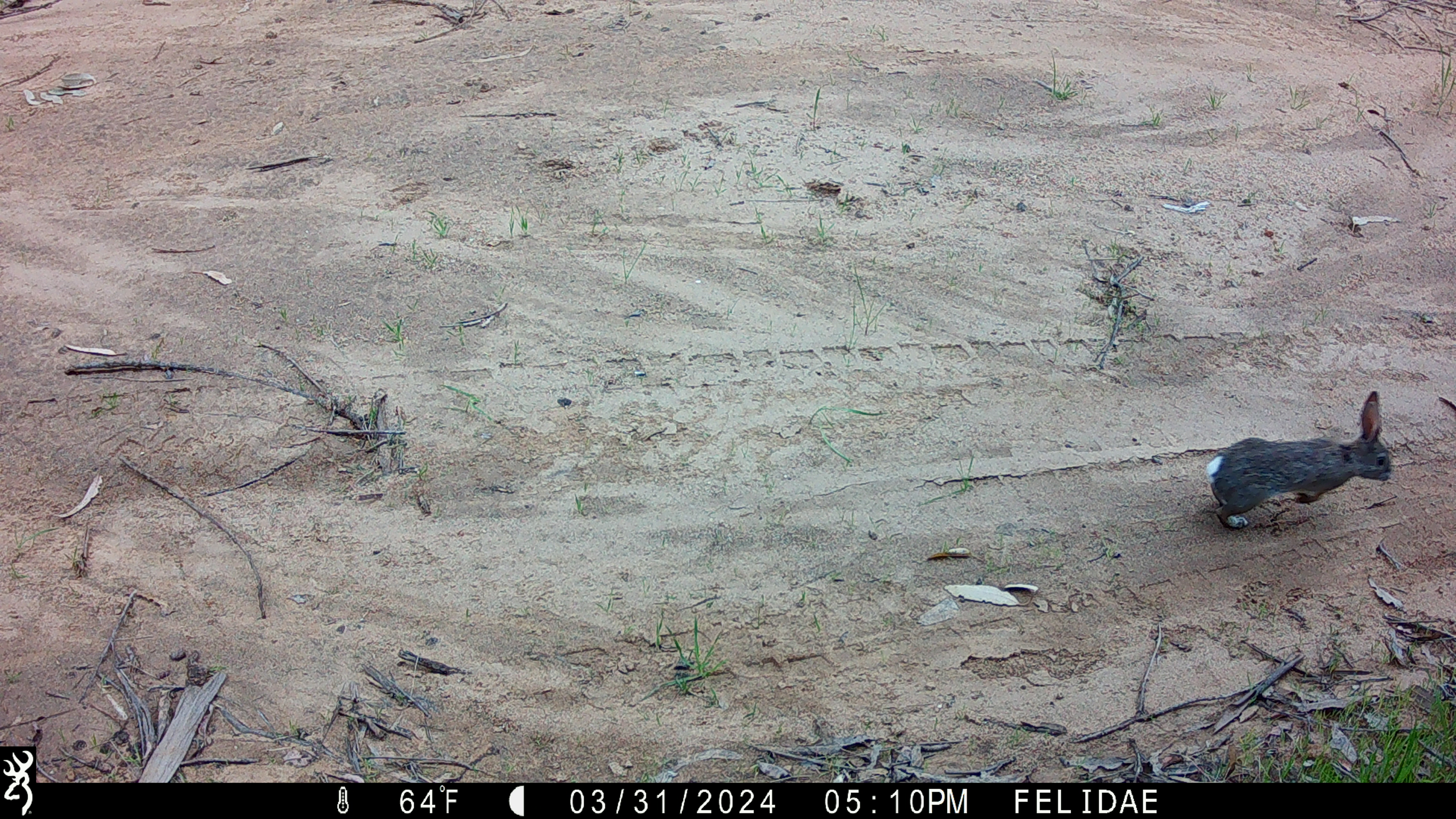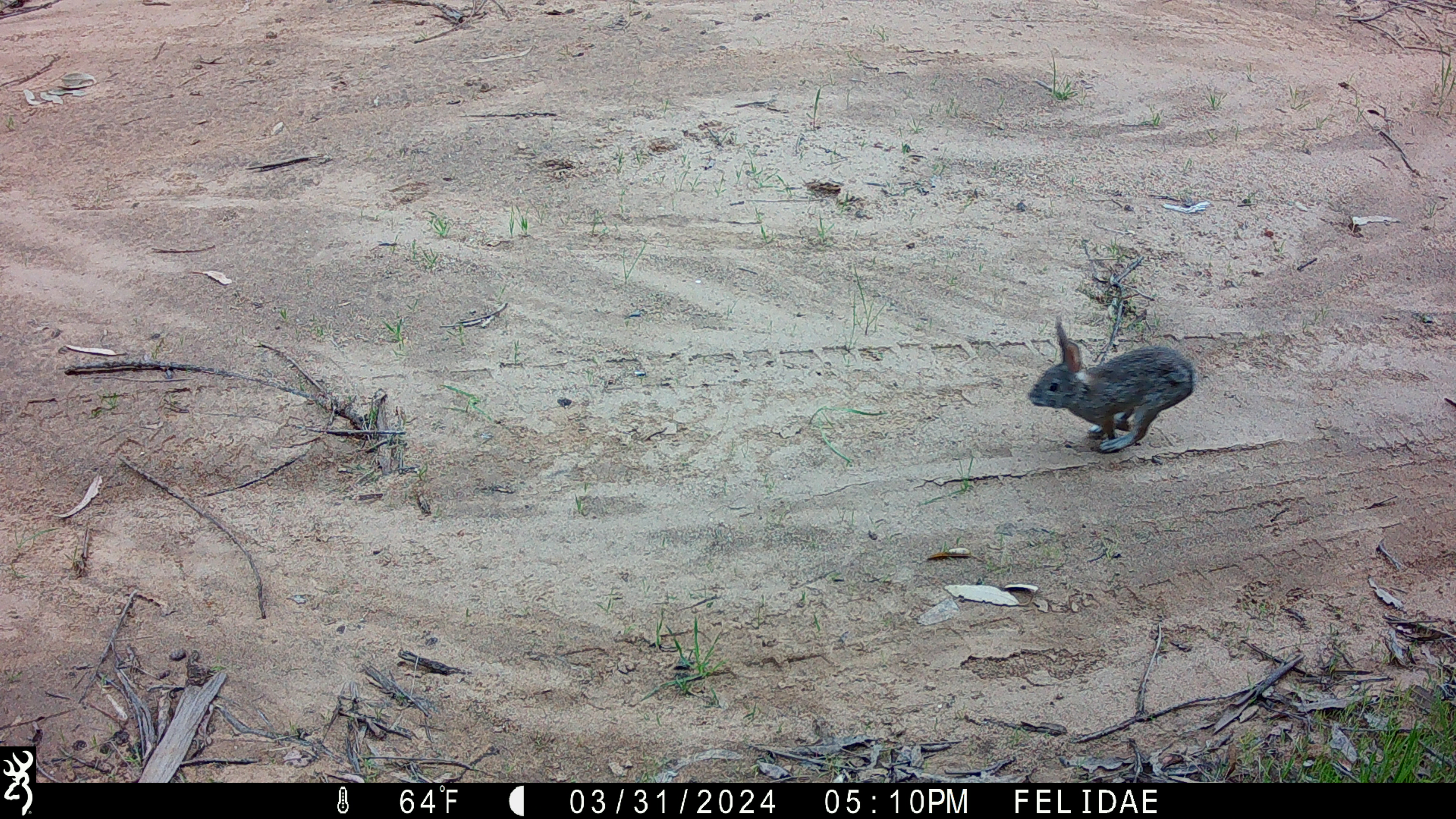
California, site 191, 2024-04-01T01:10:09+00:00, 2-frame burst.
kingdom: Animalia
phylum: Chordata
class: Mammalia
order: Lagomorpha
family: Leporidae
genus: Sylvilagus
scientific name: Sylvilagus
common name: cottontail rabbit